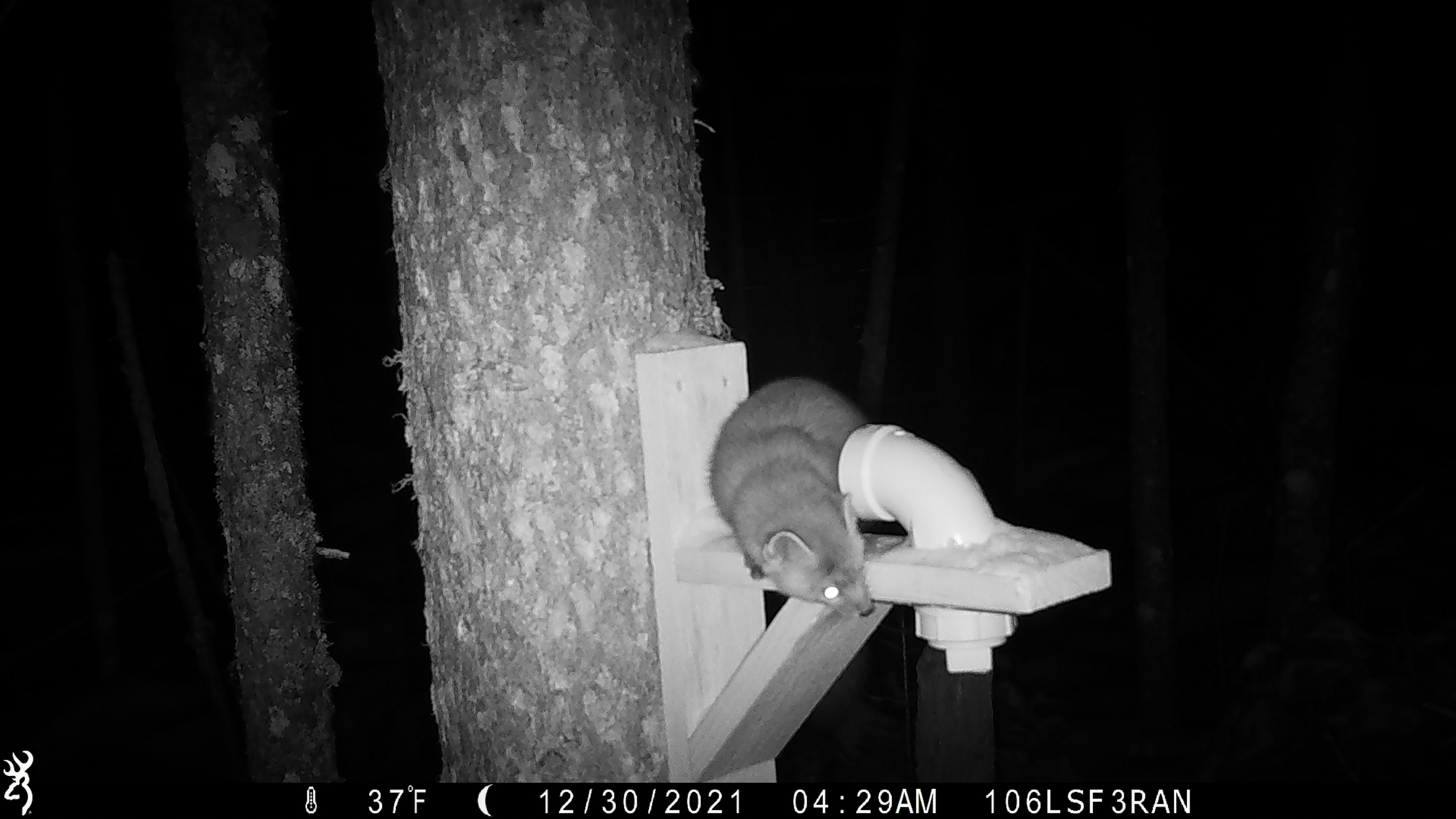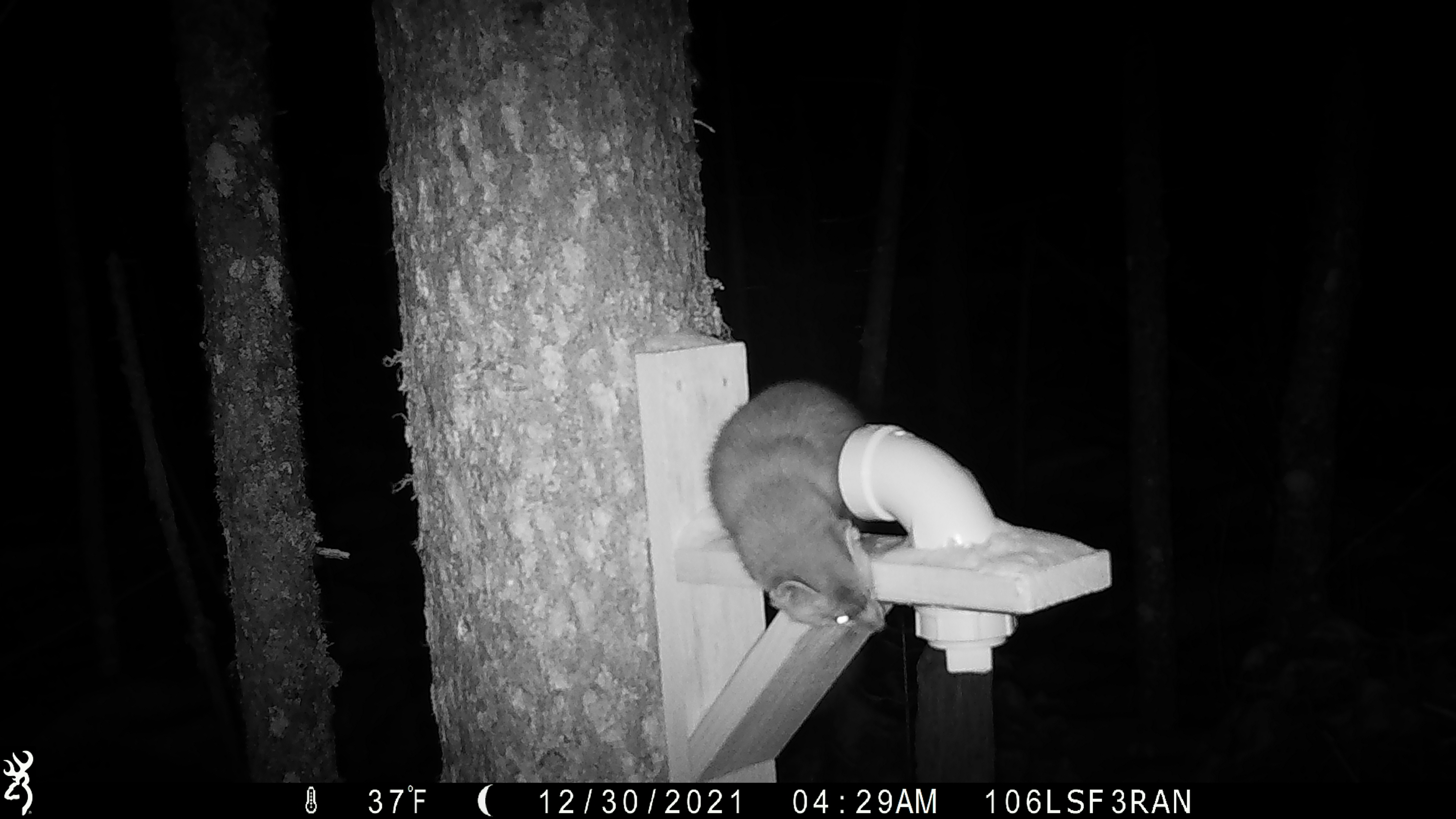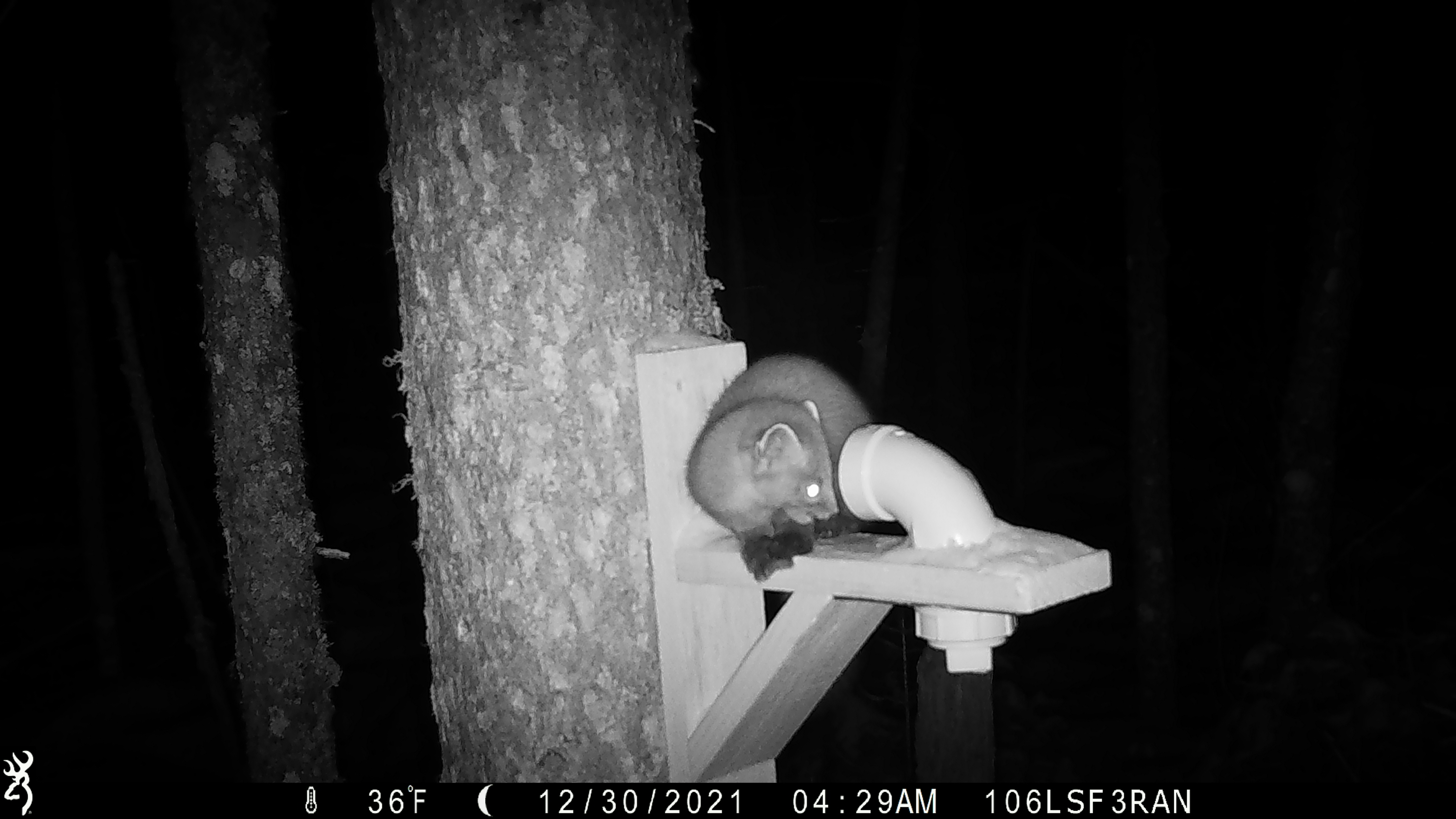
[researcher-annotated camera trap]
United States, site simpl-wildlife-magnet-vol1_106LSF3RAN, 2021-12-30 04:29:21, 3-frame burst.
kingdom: Animalia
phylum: Chordata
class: Mammalia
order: Carnivora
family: Mustelidae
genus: Martes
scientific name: Martes americana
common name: american marten